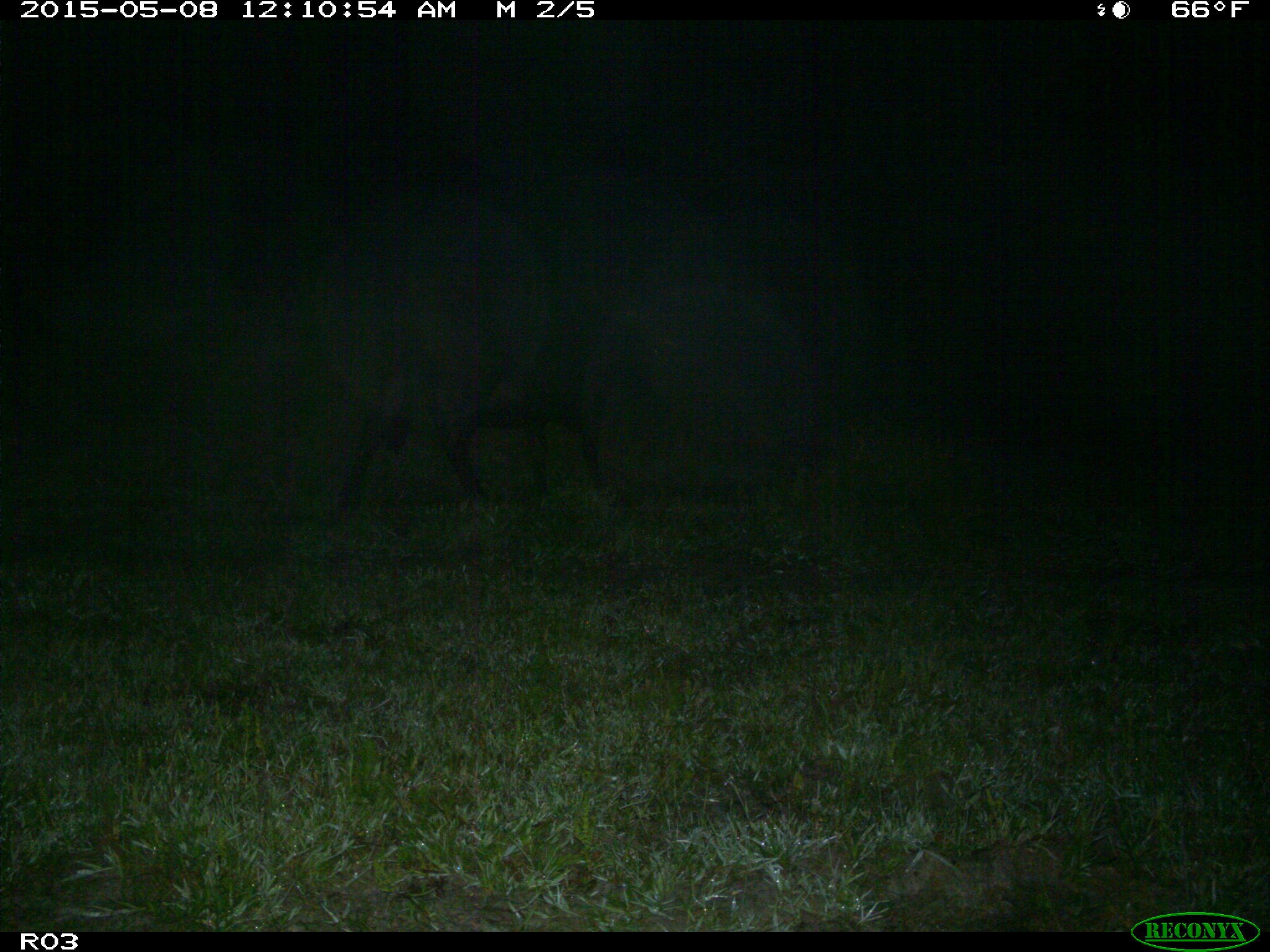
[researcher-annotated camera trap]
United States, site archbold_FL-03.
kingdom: Animalia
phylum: Chordata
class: Mammalia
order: Artiodactyla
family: Bovidae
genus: Bos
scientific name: Bos taurus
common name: domestic cow